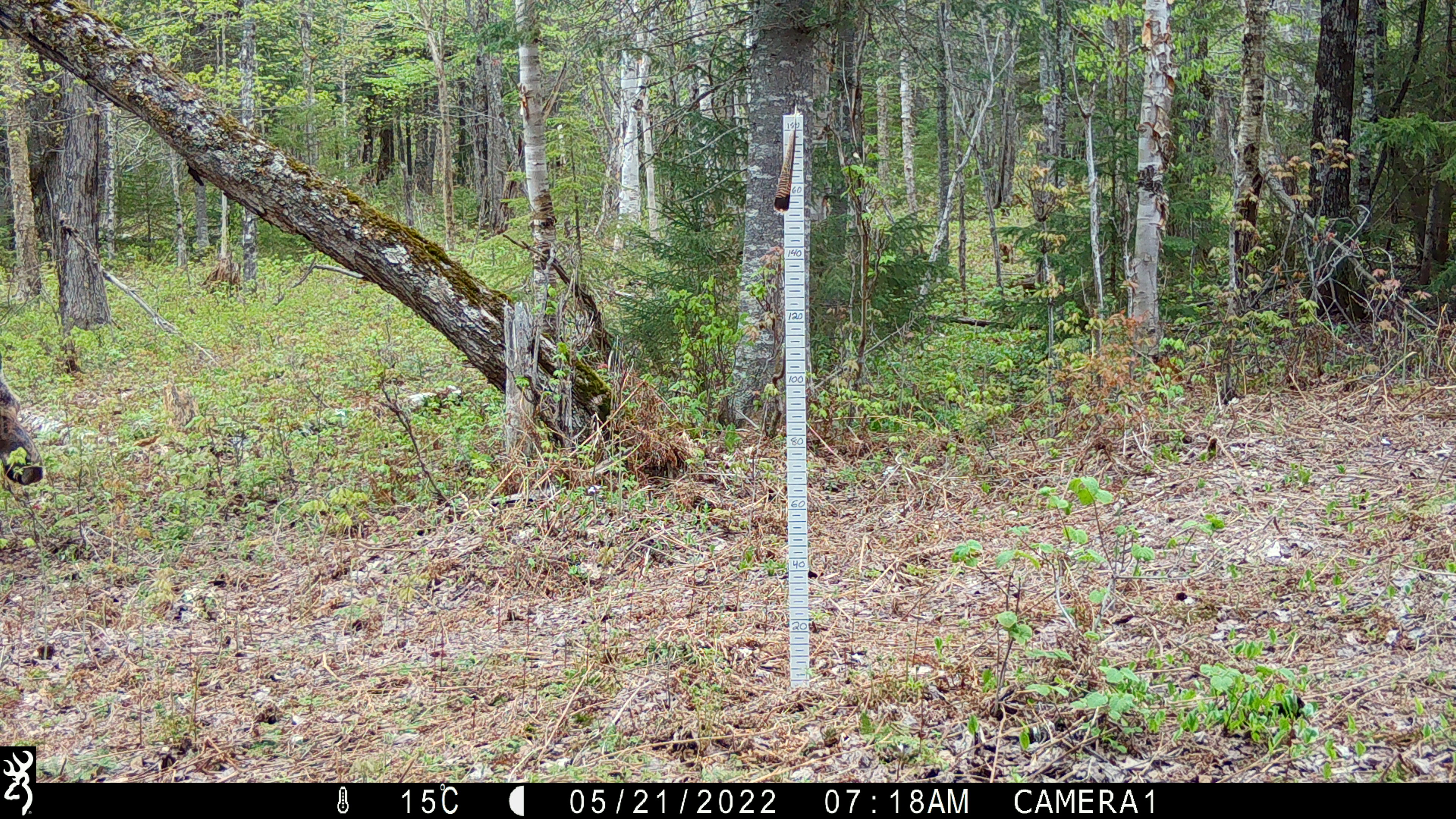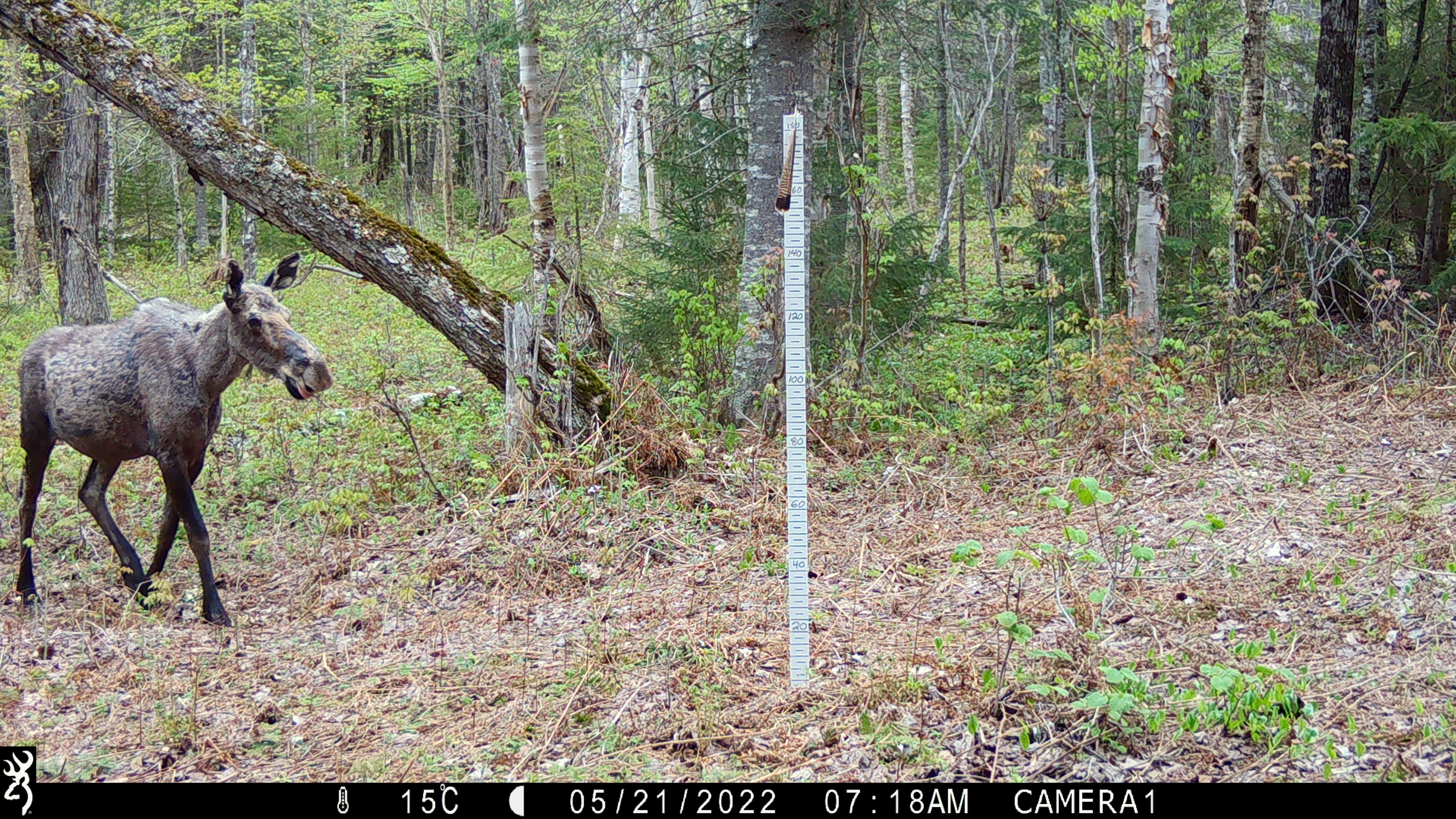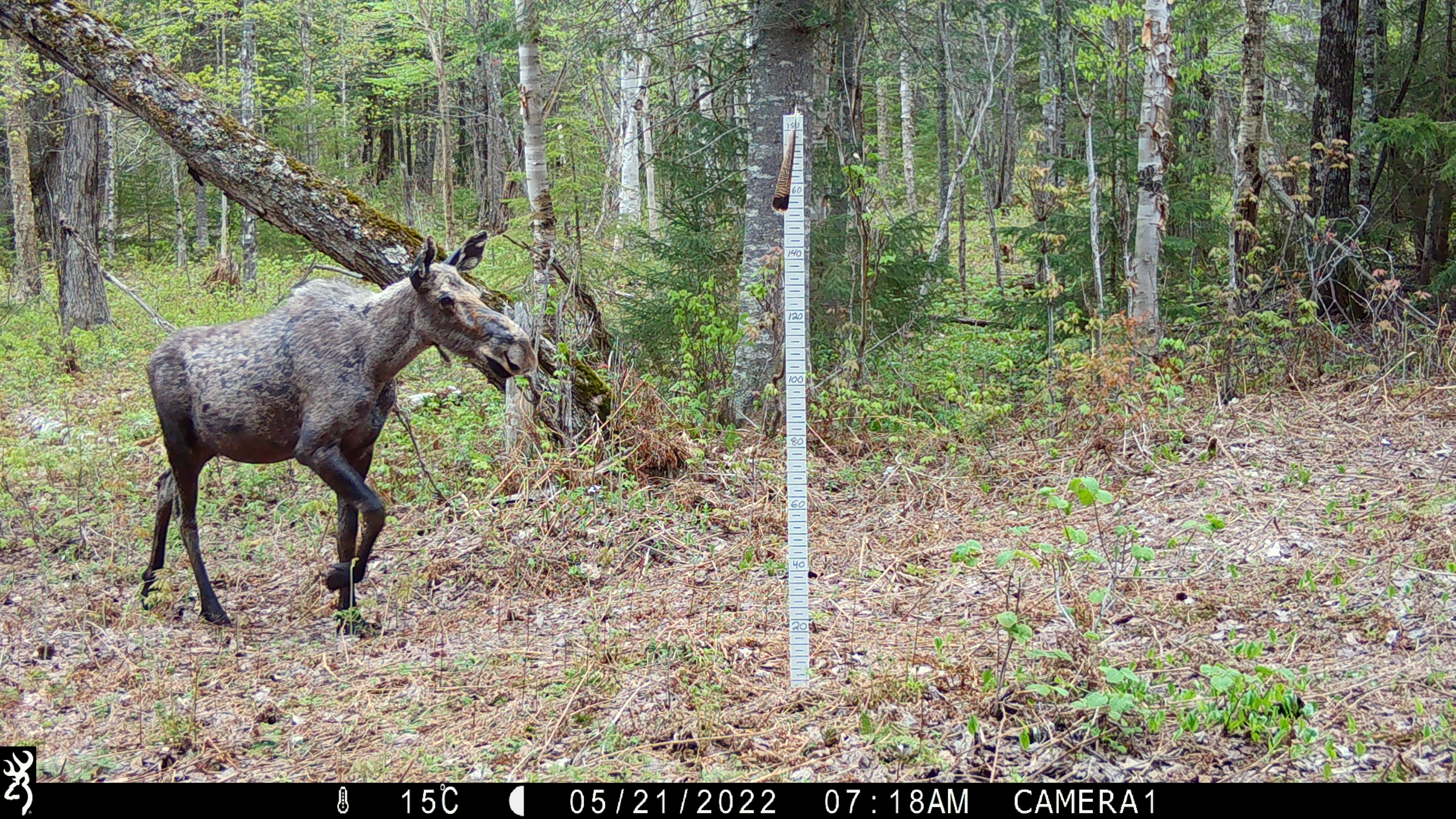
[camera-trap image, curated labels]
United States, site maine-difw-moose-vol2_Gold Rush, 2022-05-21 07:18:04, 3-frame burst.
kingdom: Animalia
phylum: Chordata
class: Mammalia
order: Artiodactyla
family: Cervidae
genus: Alces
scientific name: Alces alces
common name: moose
Moose (Alces alces).